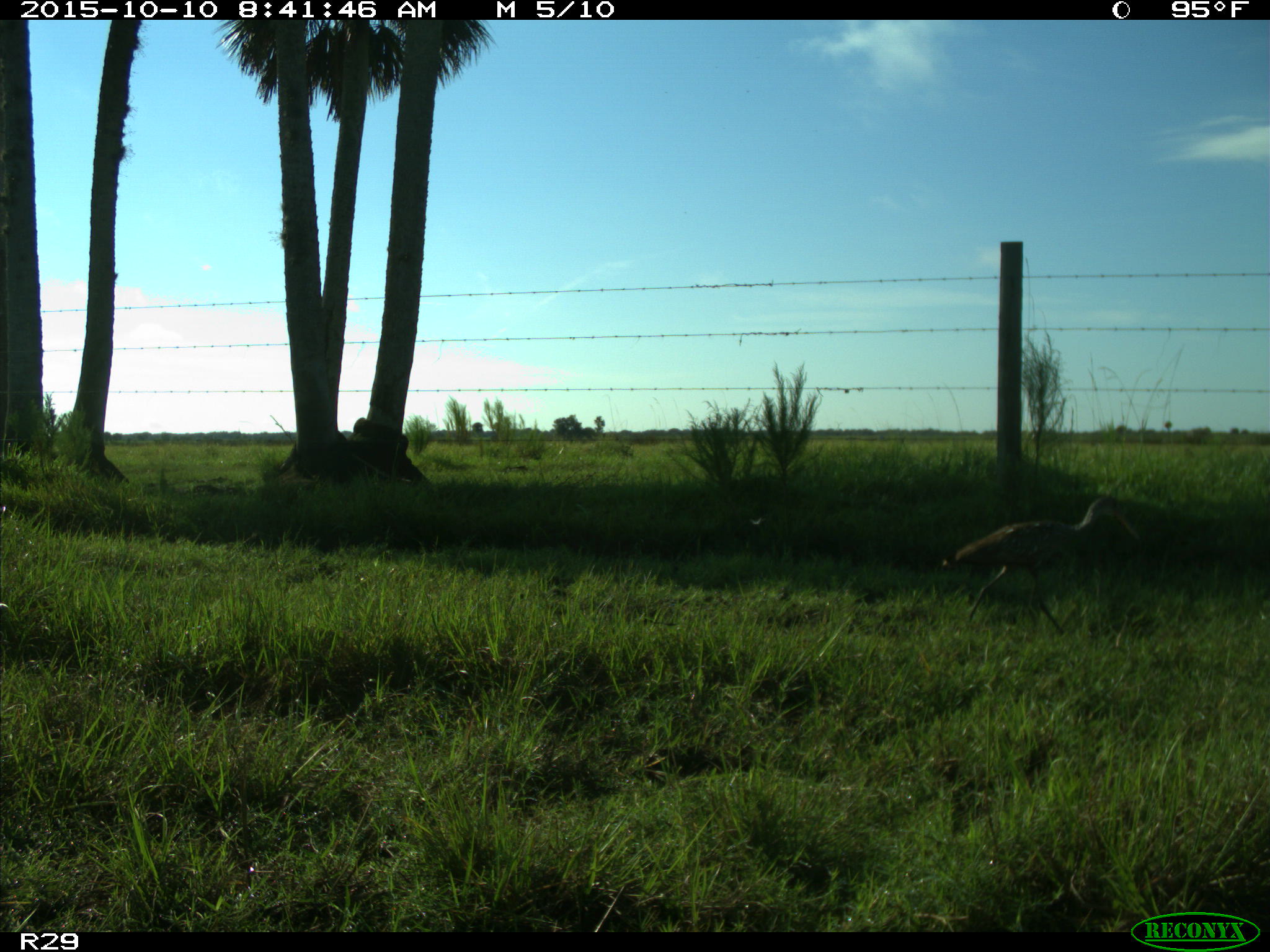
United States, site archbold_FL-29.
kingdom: Animalia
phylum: Chordata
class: Aves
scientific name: Aves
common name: birds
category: unidentified bird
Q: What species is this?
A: Unidentified bird (birds) (Aves).